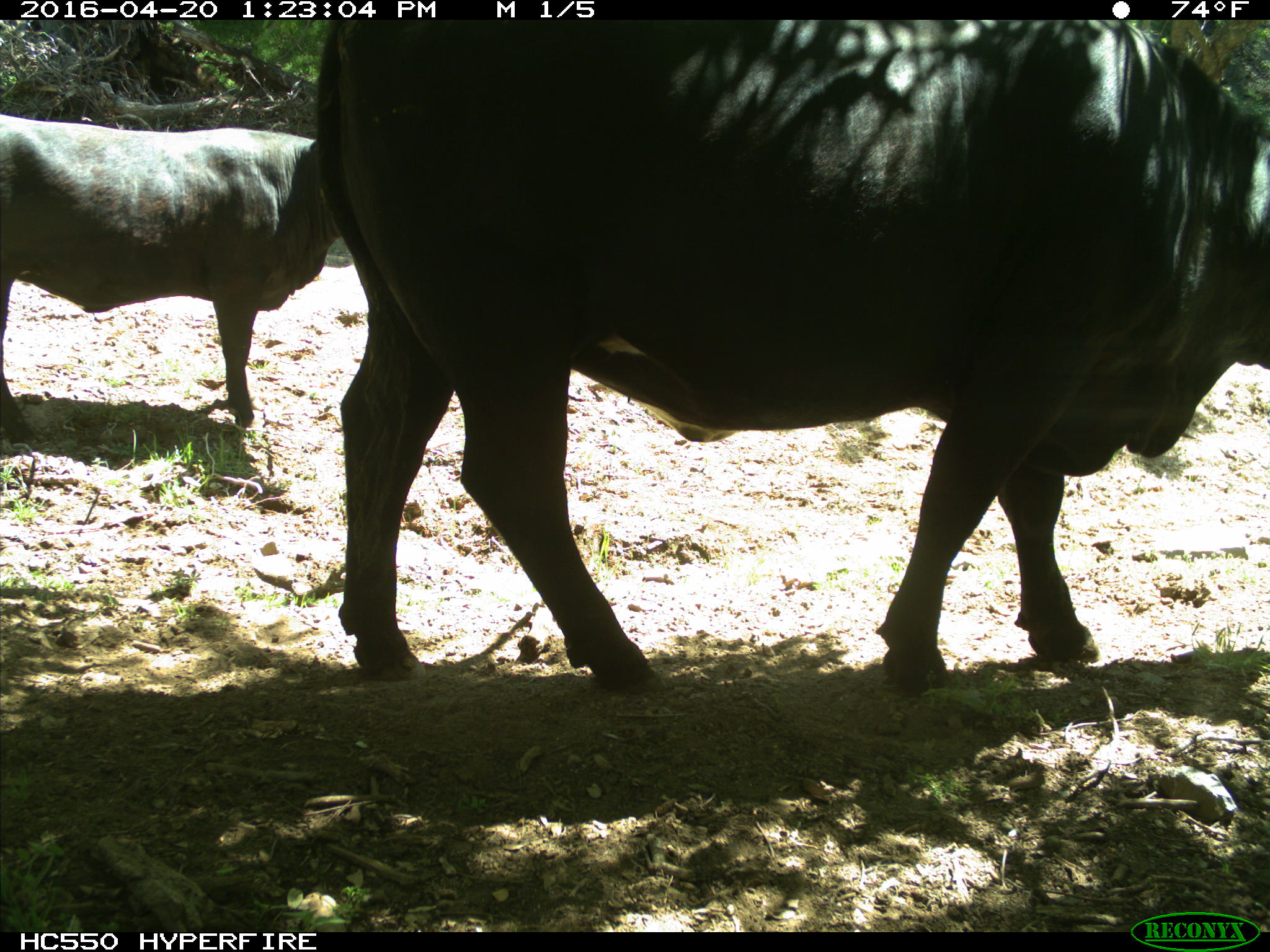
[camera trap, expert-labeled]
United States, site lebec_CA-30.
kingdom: Animalia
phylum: Chordata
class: Mammalia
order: Artiodactyla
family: Bovidae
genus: Bos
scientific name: Bos taurus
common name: domestic cow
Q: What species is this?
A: Bos taurus (domestic cow).